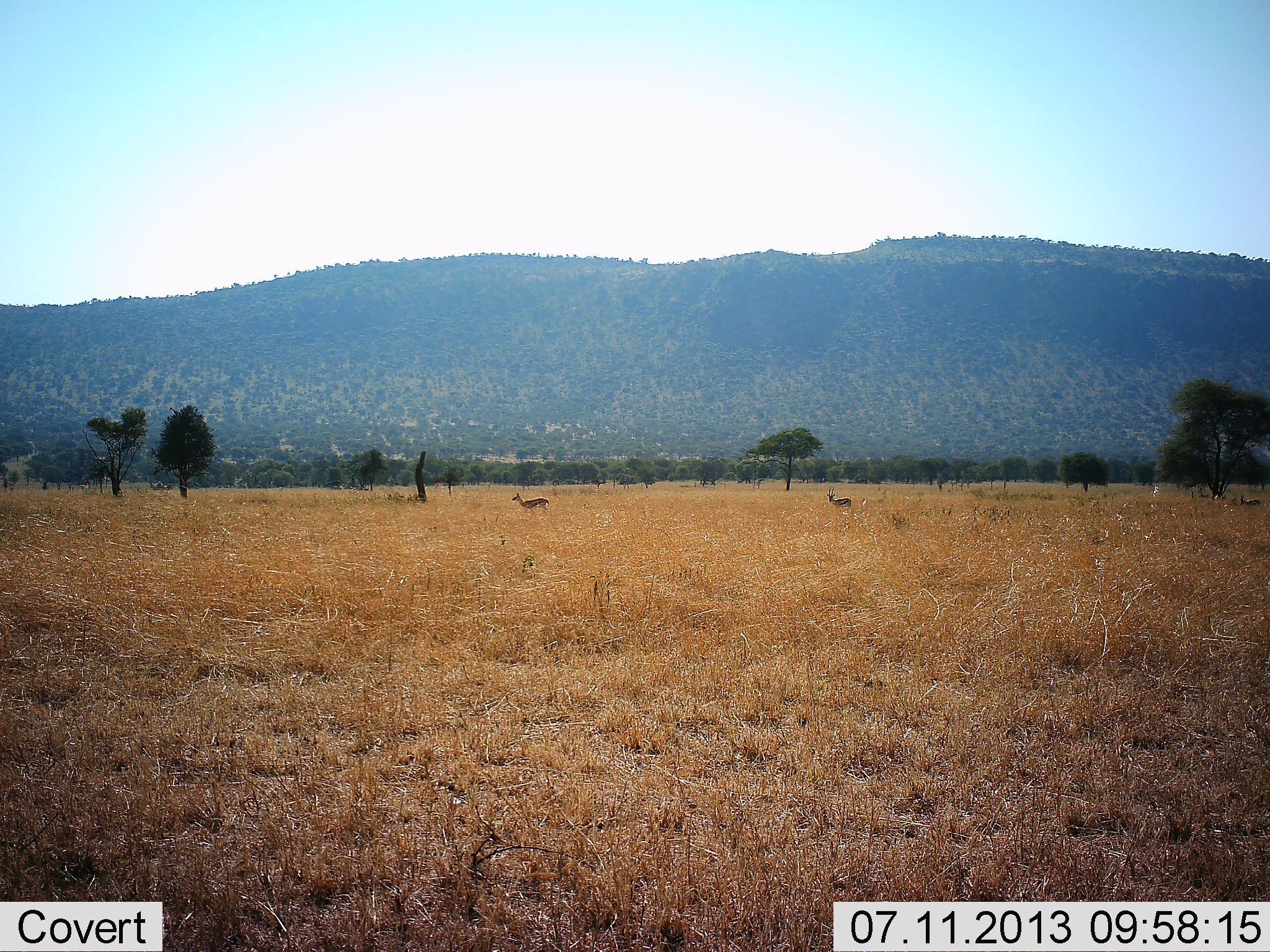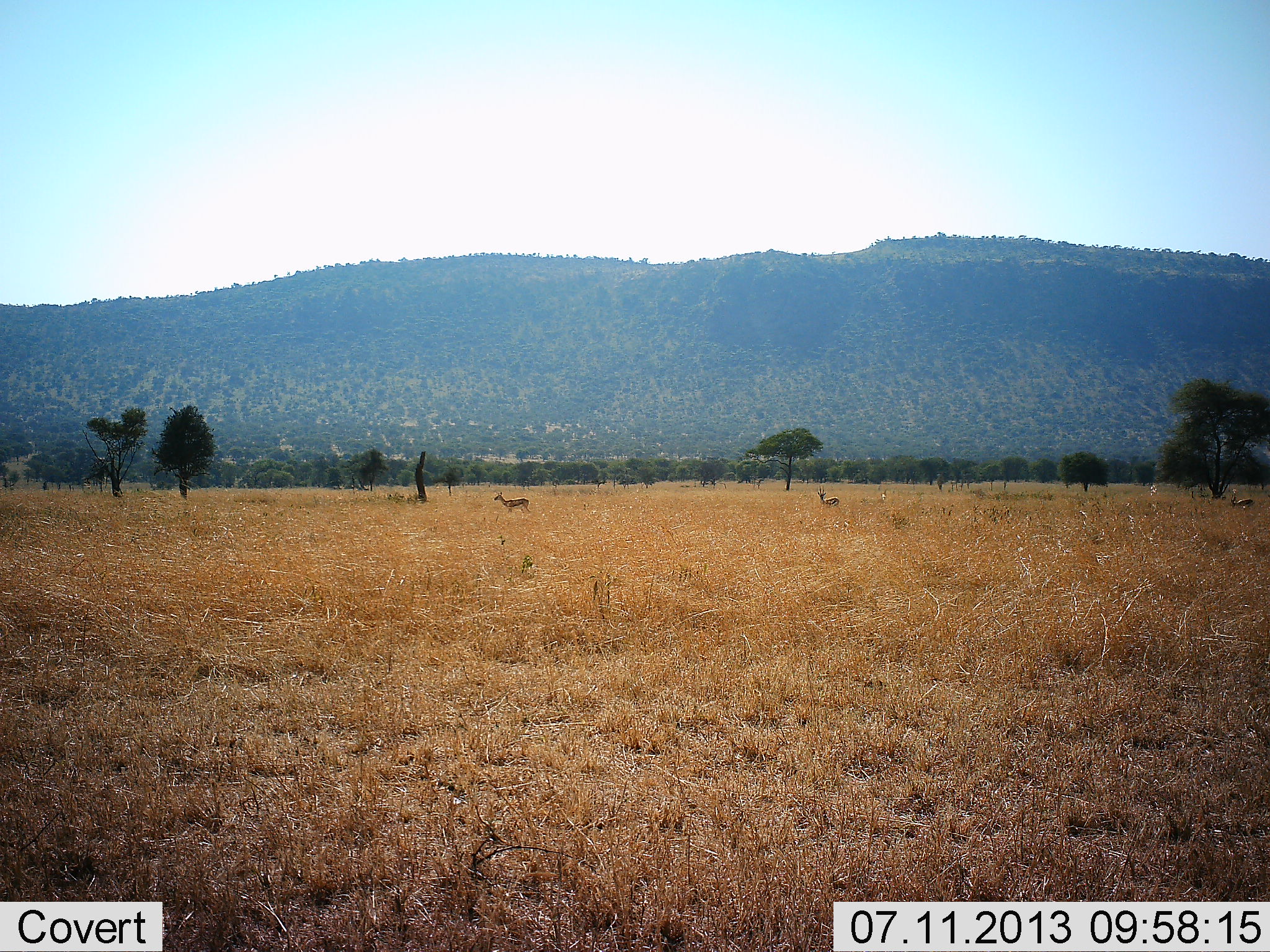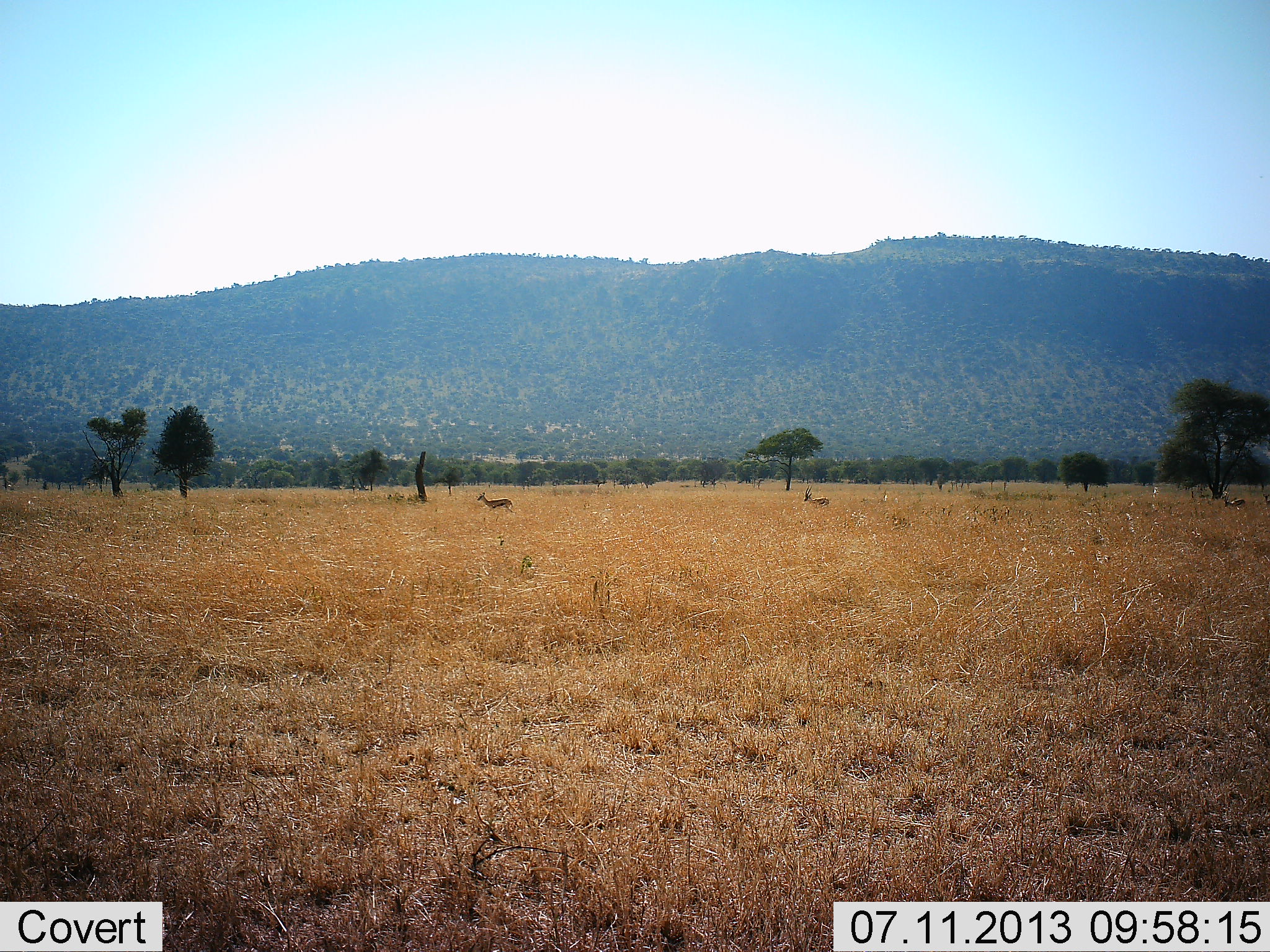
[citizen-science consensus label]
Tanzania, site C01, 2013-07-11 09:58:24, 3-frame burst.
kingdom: Animalia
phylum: Chordata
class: Mammalia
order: Artiodactyla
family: Bovidae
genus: Eudorcas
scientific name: Eudorcas thomsonii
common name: thomson's gazelle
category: gazellethomsons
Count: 3.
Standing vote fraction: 0%.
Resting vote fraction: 0%.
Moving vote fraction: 100%.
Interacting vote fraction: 0%.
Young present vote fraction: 0%.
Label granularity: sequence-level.